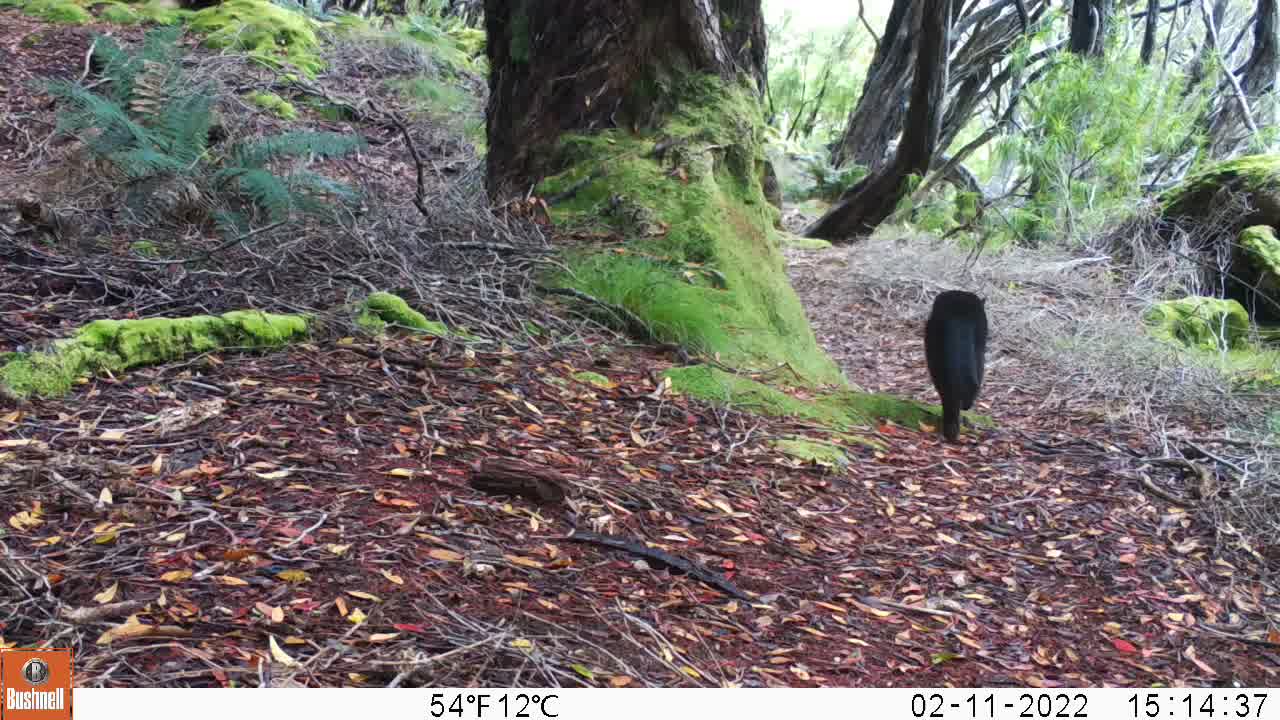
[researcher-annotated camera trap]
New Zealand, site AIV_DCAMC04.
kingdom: Animalia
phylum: Chordata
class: Mammalia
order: Carnivora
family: Felidae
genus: Felis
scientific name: Felis catus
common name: domestic cat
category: cat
Cat (domestic cat) (Felis catus).